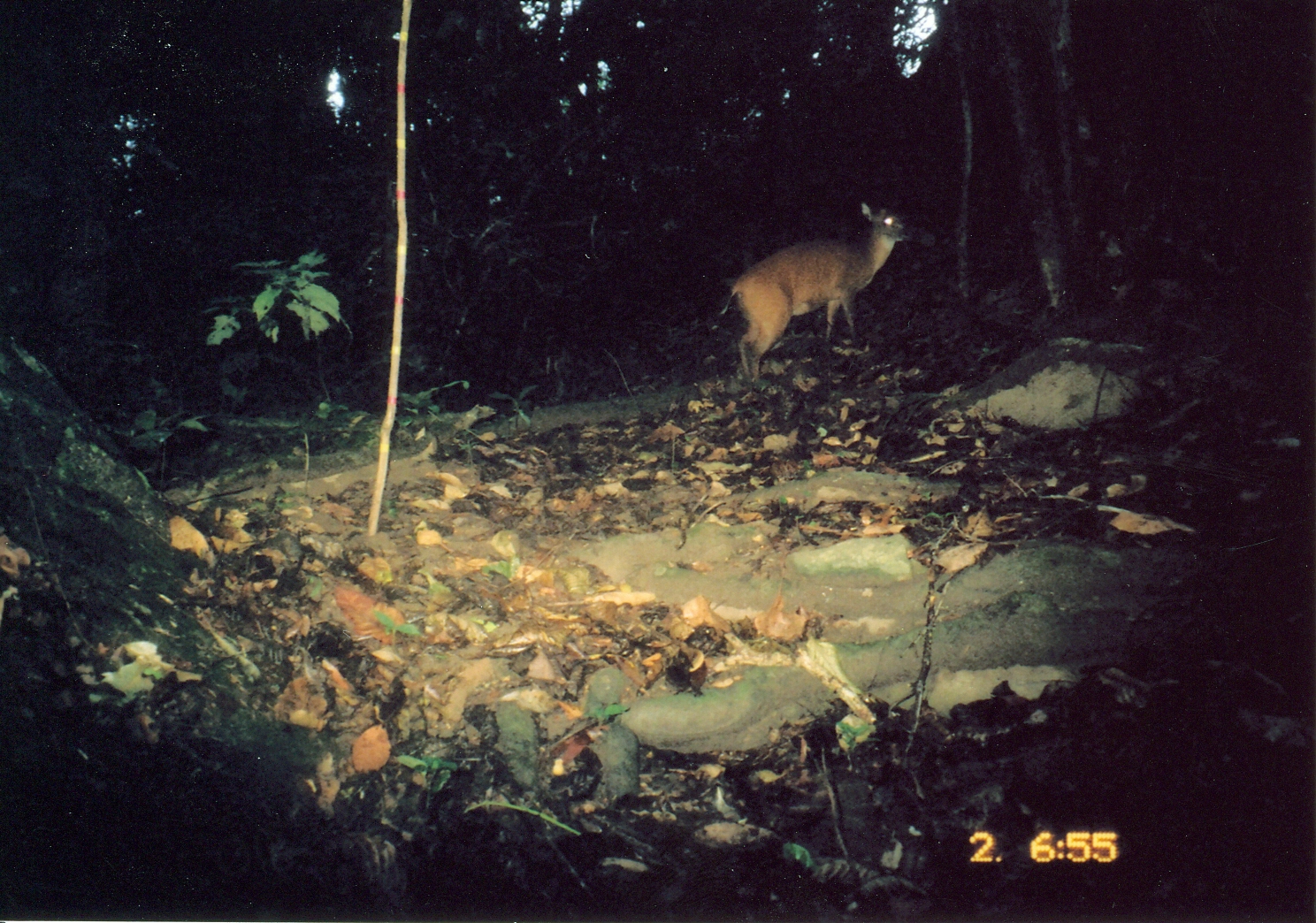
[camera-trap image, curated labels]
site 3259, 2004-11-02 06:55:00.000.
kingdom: Animalia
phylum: Chordata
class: Mammalia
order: Artiodactyla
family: Bovidae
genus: Cephalophus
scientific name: Cephalophus harveyi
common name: harvey's duiker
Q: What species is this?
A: Cephalophus harveyi (harvey's duiker).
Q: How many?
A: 1.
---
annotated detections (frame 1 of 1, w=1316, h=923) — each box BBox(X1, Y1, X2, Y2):
cephalophus harveyi: BBox(719, 201, 937, 391)